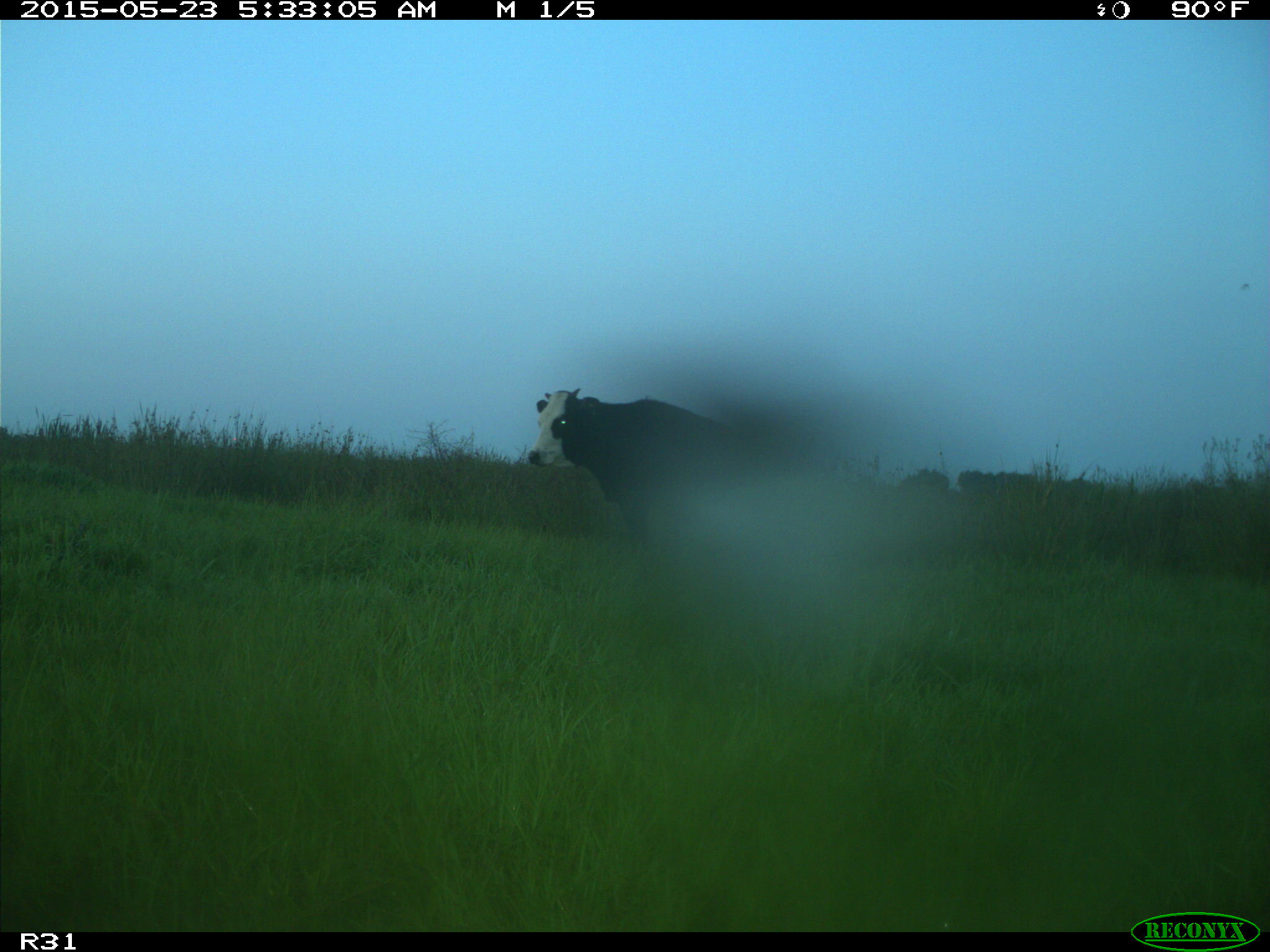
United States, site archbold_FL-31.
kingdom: Animalia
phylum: Chordata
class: Mammalia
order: Artiodactyla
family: Bovidae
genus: Bos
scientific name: Bos taurus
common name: domestic cow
Bos taurus (domestic cow).